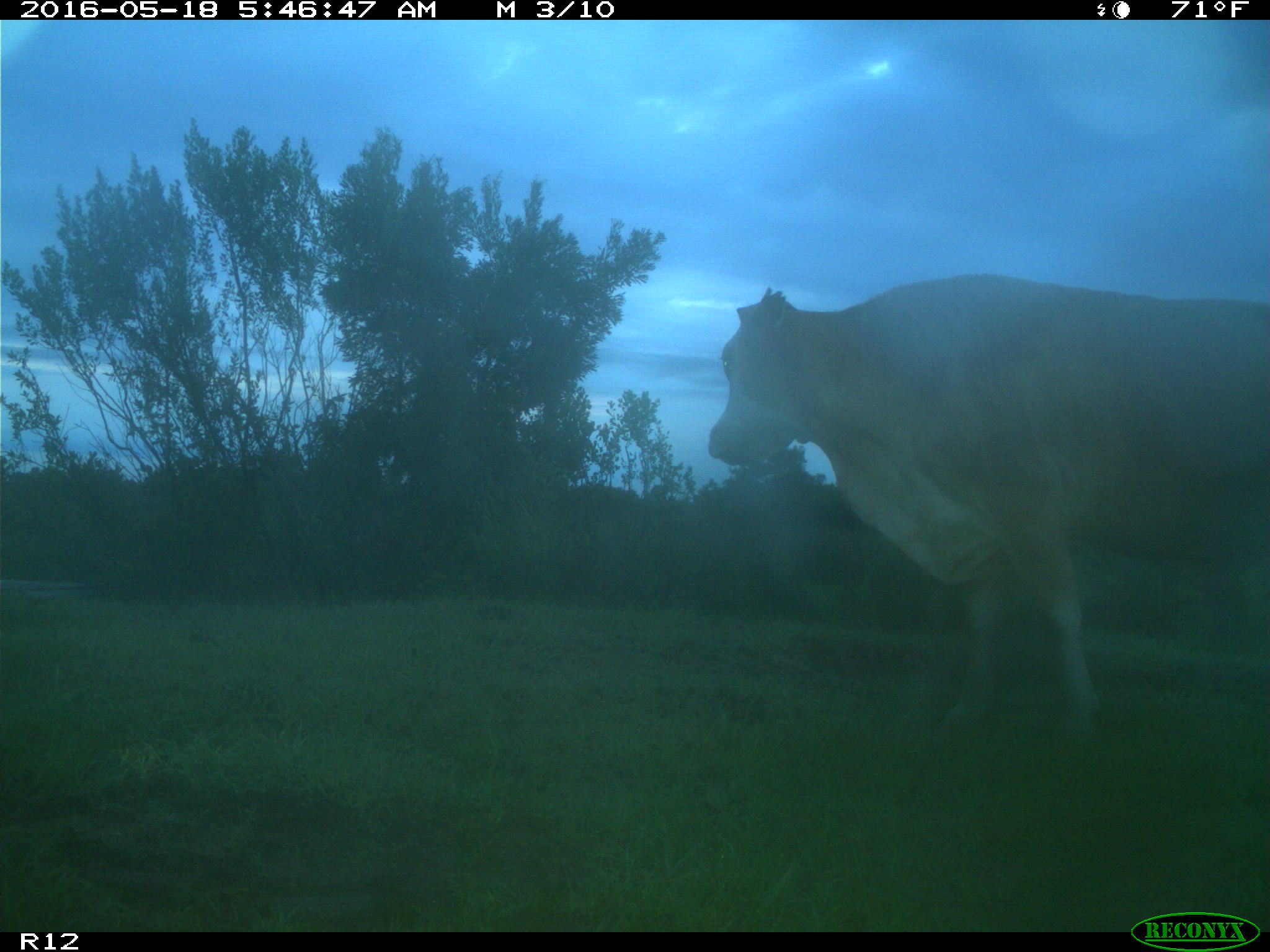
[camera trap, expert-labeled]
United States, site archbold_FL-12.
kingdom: Animalia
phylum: Chordata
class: Mammalia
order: Artiodactyla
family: Bovidae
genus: Bos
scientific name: Bos taurus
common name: domestic cow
Bos taurus (domestic cow).